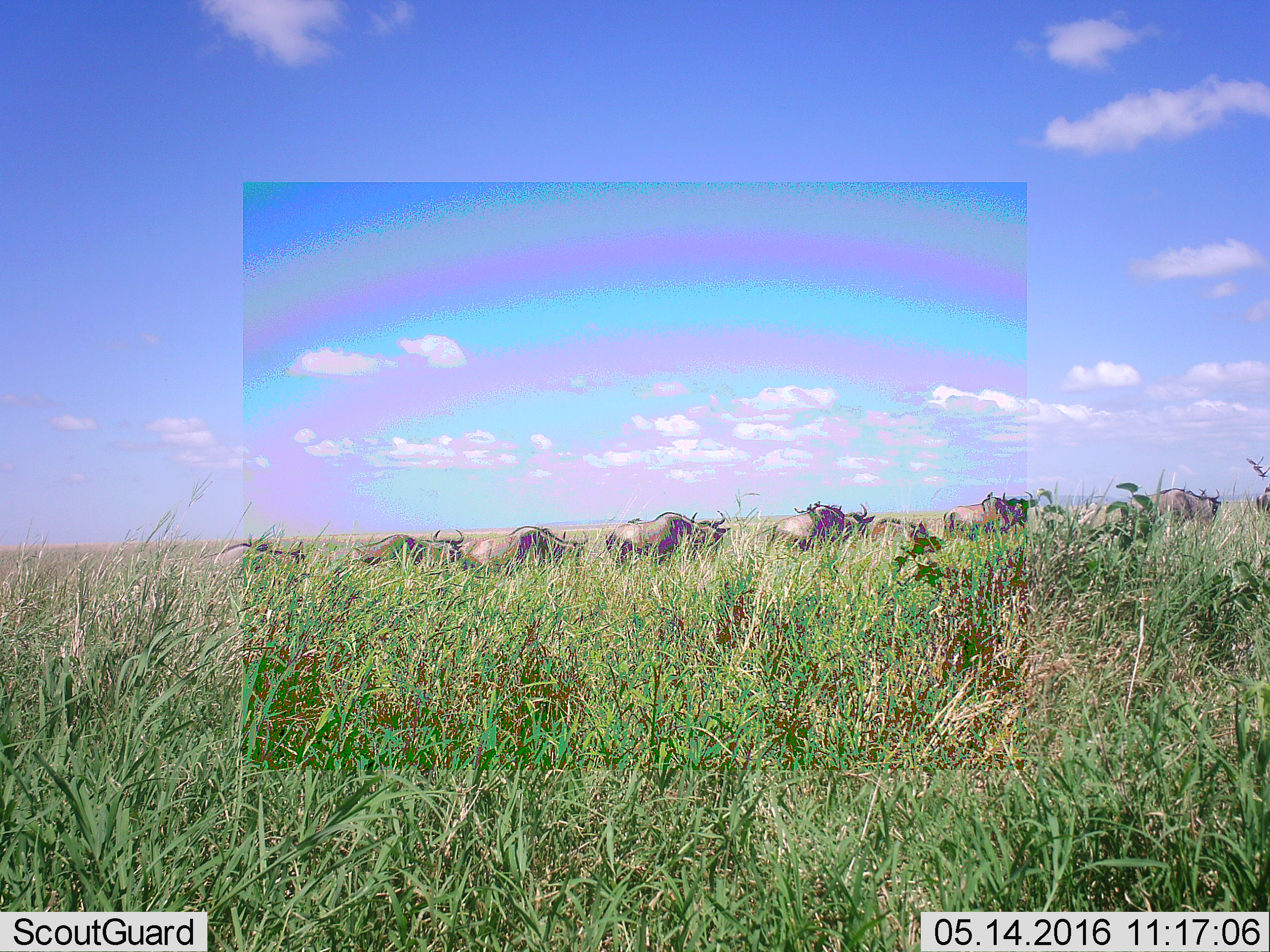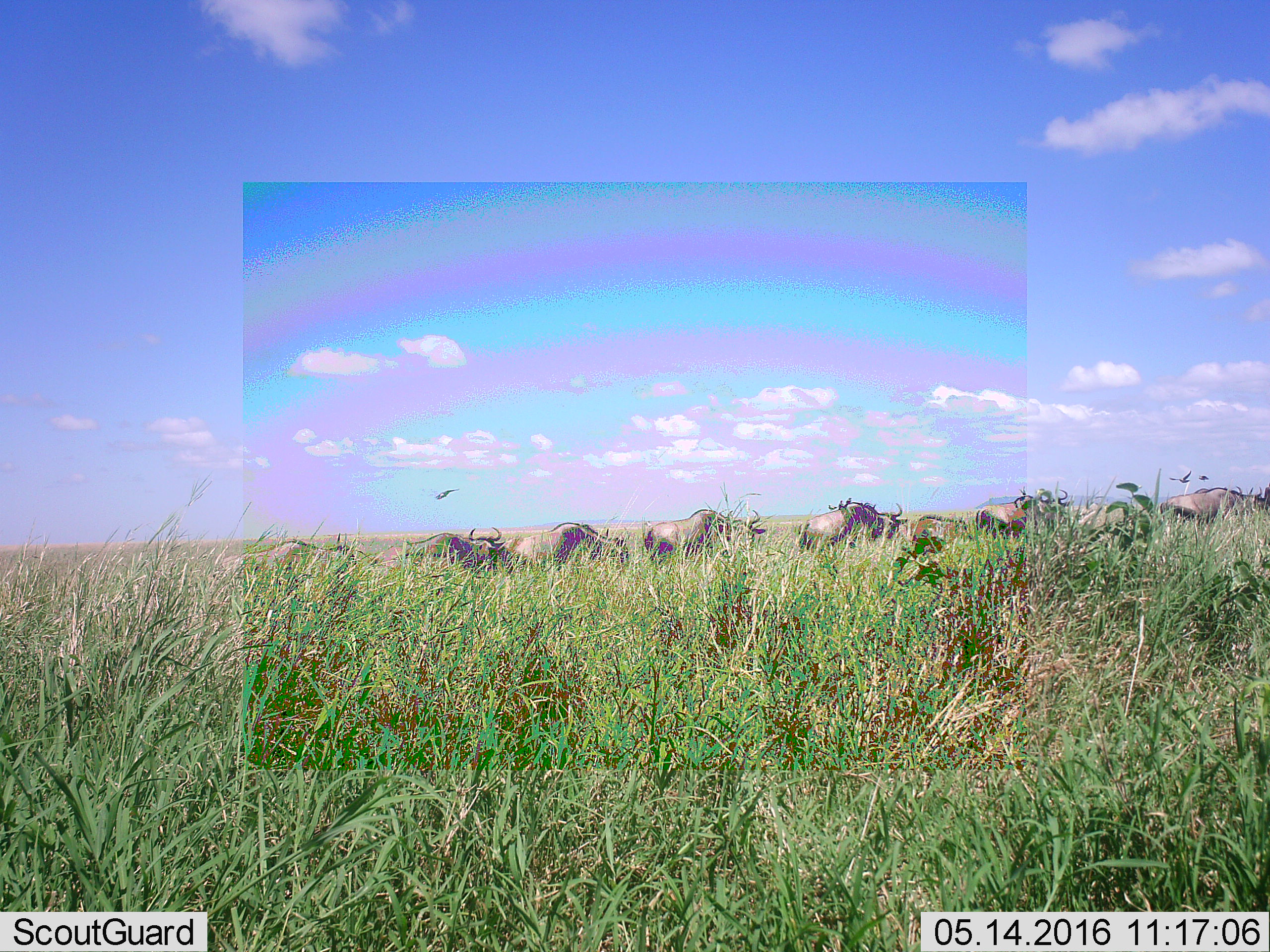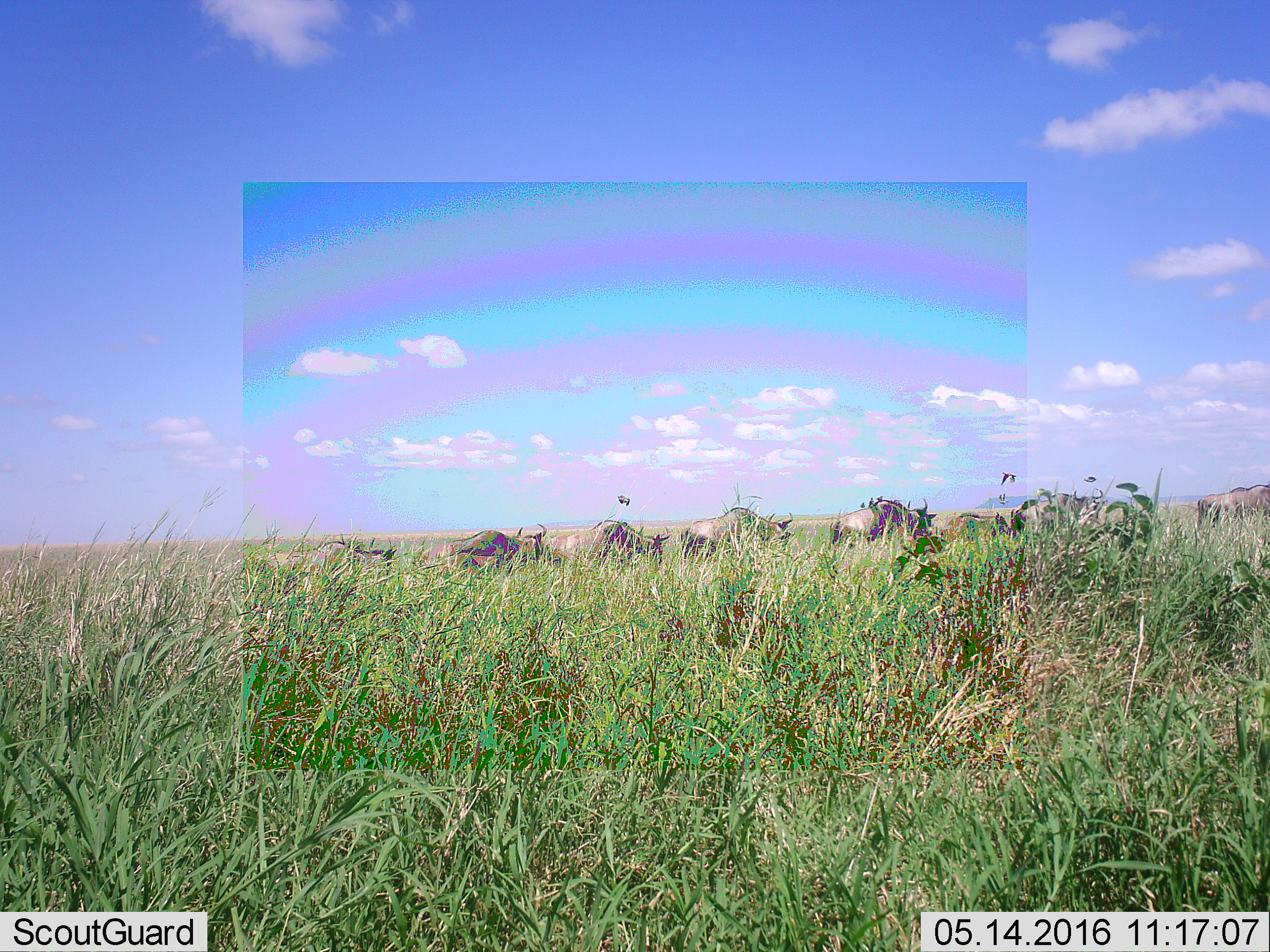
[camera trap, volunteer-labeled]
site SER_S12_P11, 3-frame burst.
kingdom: Animalia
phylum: Chordata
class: Mammalia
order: Artiodactyla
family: Bovidae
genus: Connochaetes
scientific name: Connochaetes taurinus taurinus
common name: blue wildebeest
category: wildebeestblue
Wildebeestblue (blue wildebeest) (Connochaetes taurinus taurinus), count 9. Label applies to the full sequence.